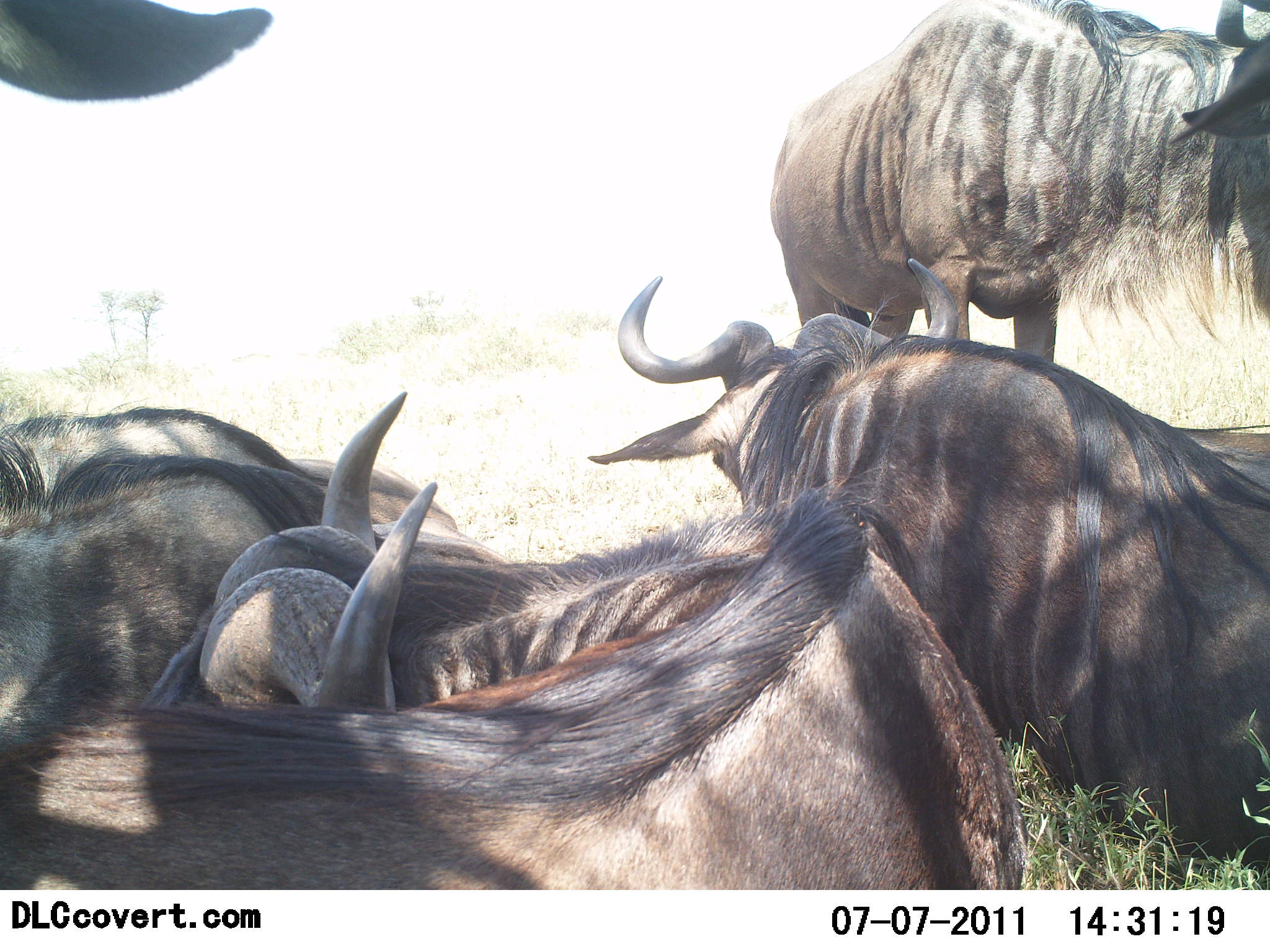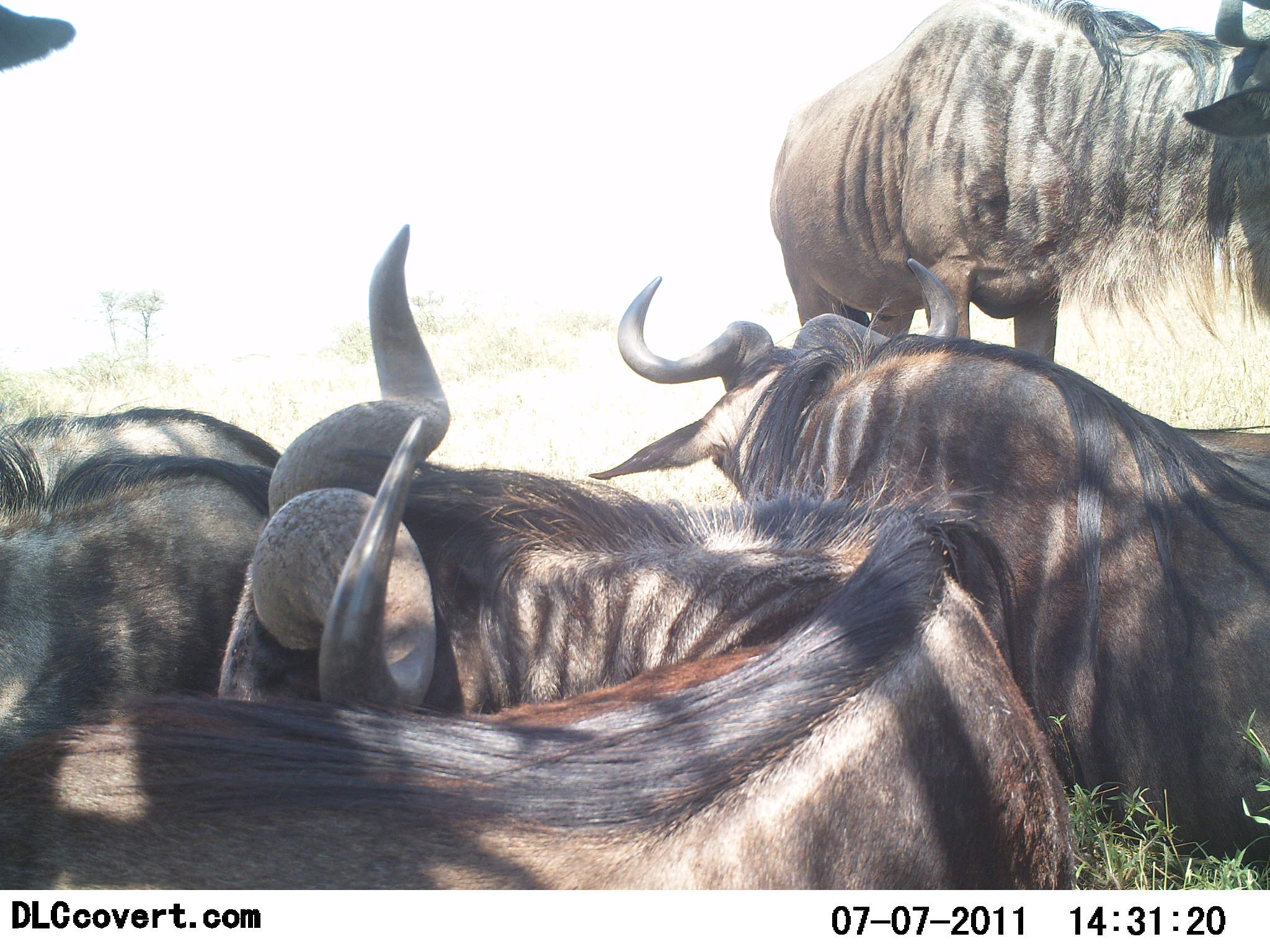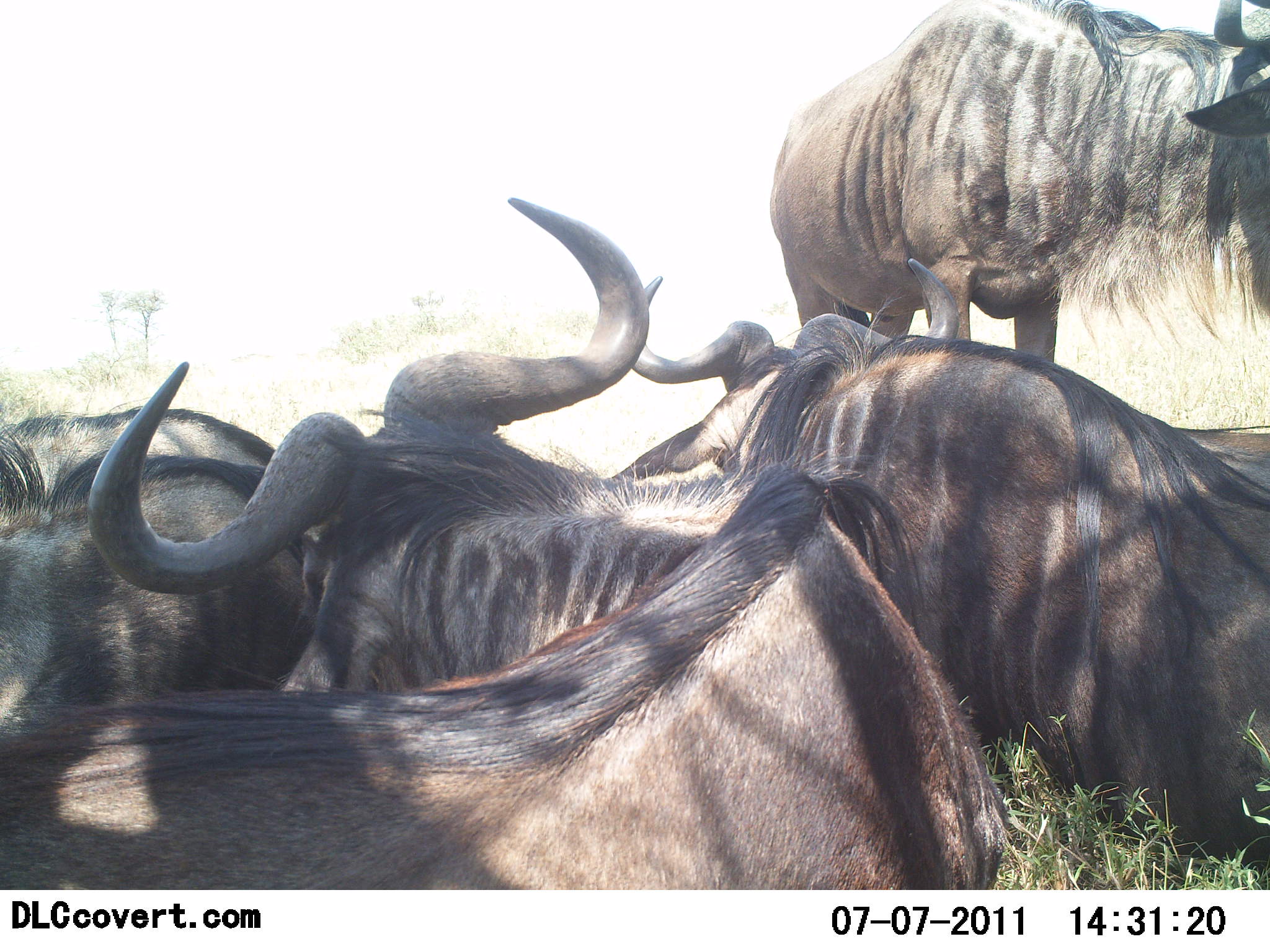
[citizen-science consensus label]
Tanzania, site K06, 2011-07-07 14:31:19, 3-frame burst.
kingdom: Animalia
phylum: Chordata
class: Mammalia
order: Artiodactyla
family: Bovidae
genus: Connochaetes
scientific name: Connochaetes taurinus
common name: blue wildebeest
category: wildebeest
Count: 5.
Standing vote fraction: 50%.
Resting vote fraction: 100%.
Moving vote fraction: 0%.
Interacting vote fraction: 14%.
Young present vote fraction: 0%.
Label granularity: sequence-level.